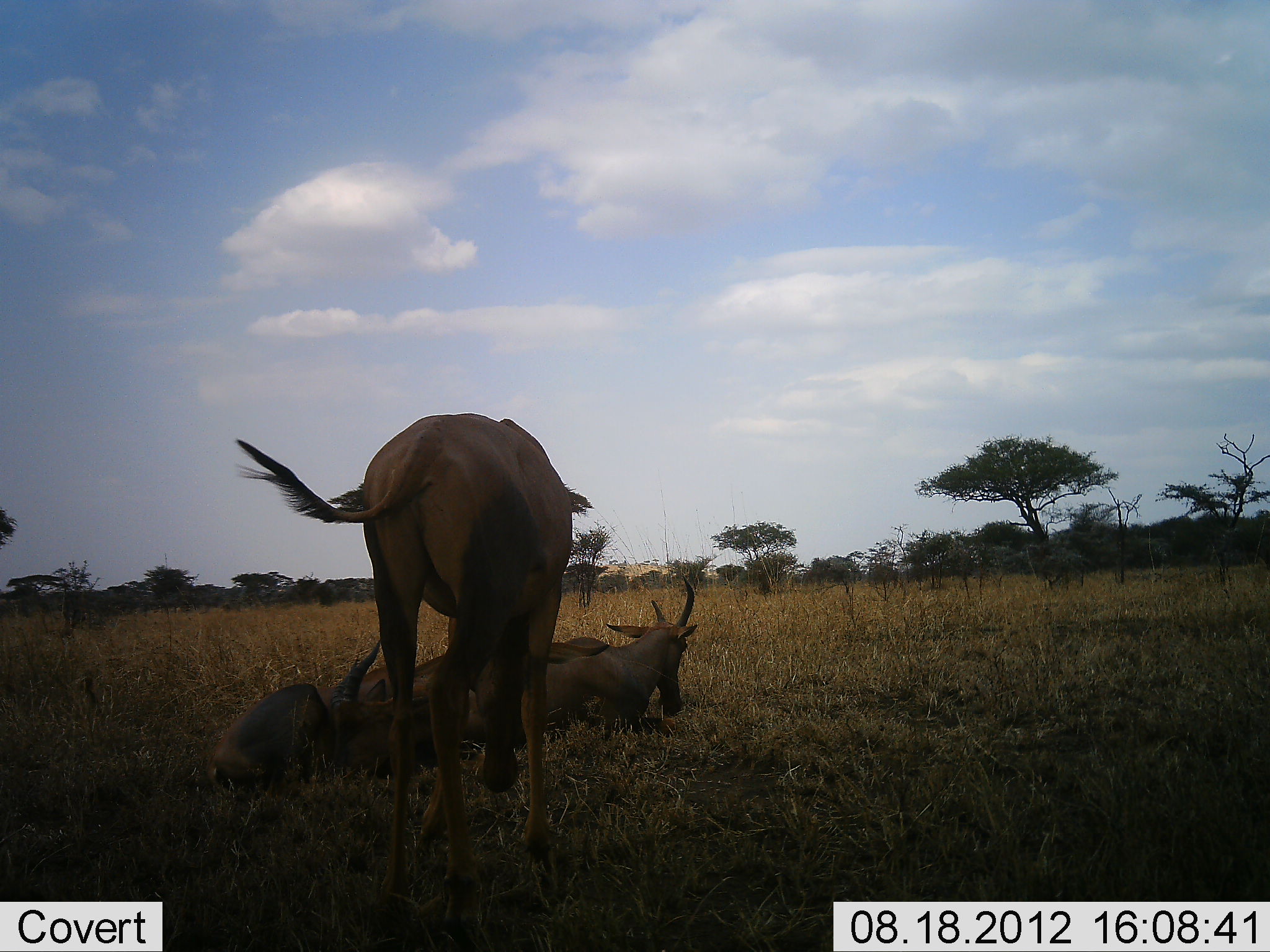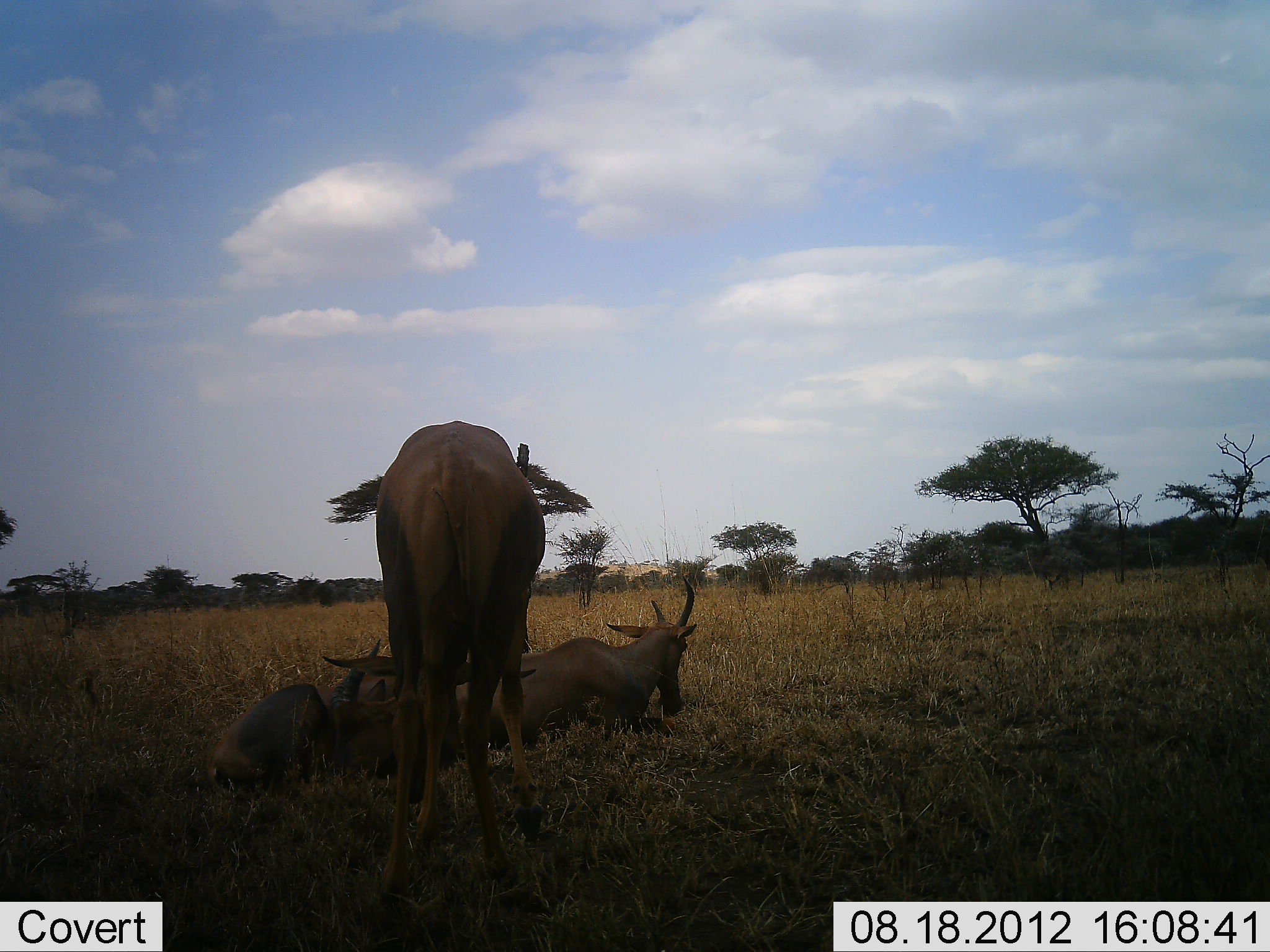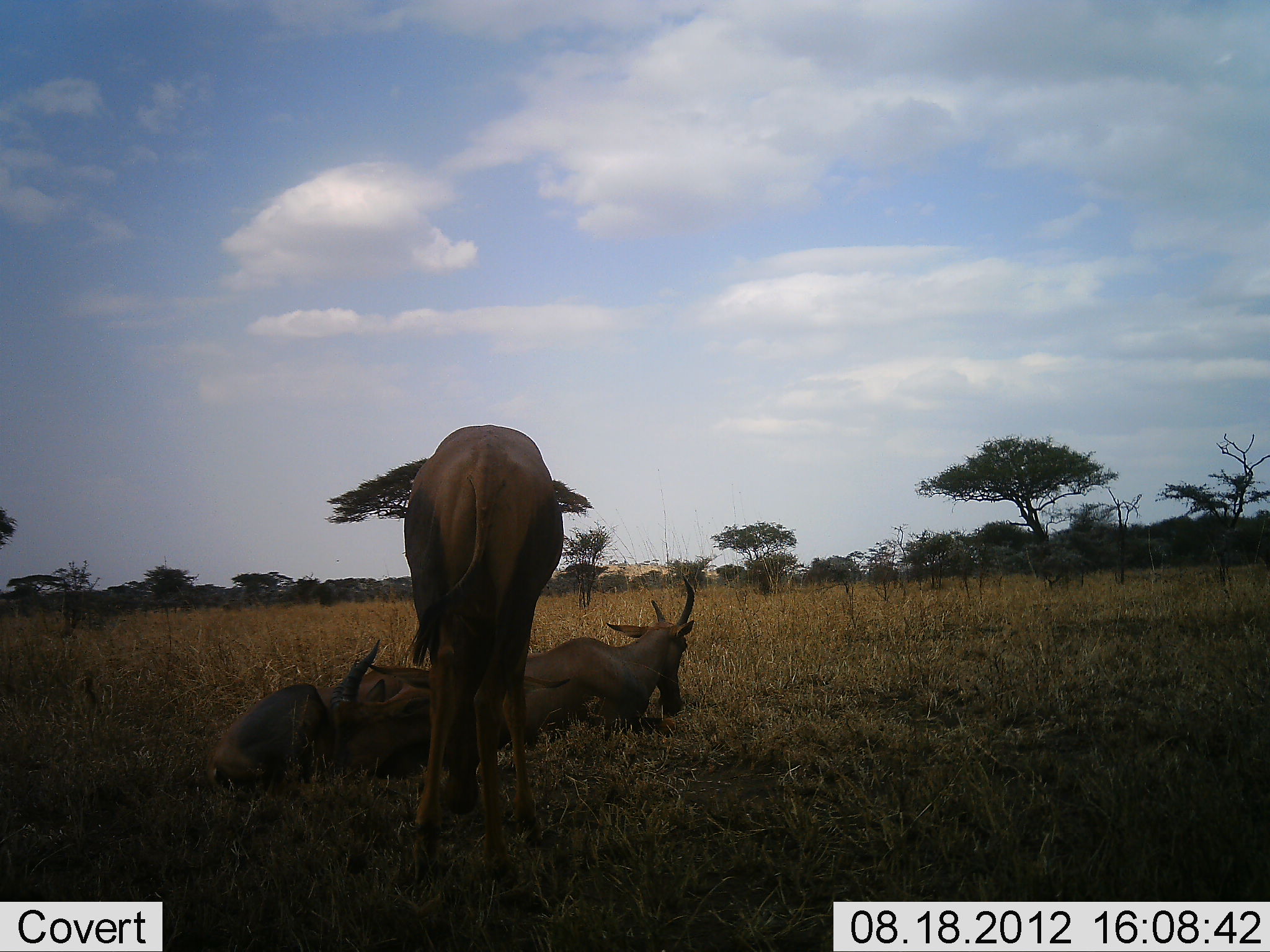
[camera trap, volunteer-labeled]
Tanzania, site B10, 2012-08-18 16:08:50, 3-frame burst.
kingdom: Animalia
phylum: Chordata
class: Mammalia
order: Artiodactyla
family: Bovidae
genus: Alcelaphus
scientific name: Alcelaphus buselaphus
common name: hartebeest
Hartebeest (Alcelaphus buselaphus), count 3. Behavior (volunteer vote fractions): standing 50%, resting 90%, moving 10%, interacting 0%. Young present (vote fraction): 0%. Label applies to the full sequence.